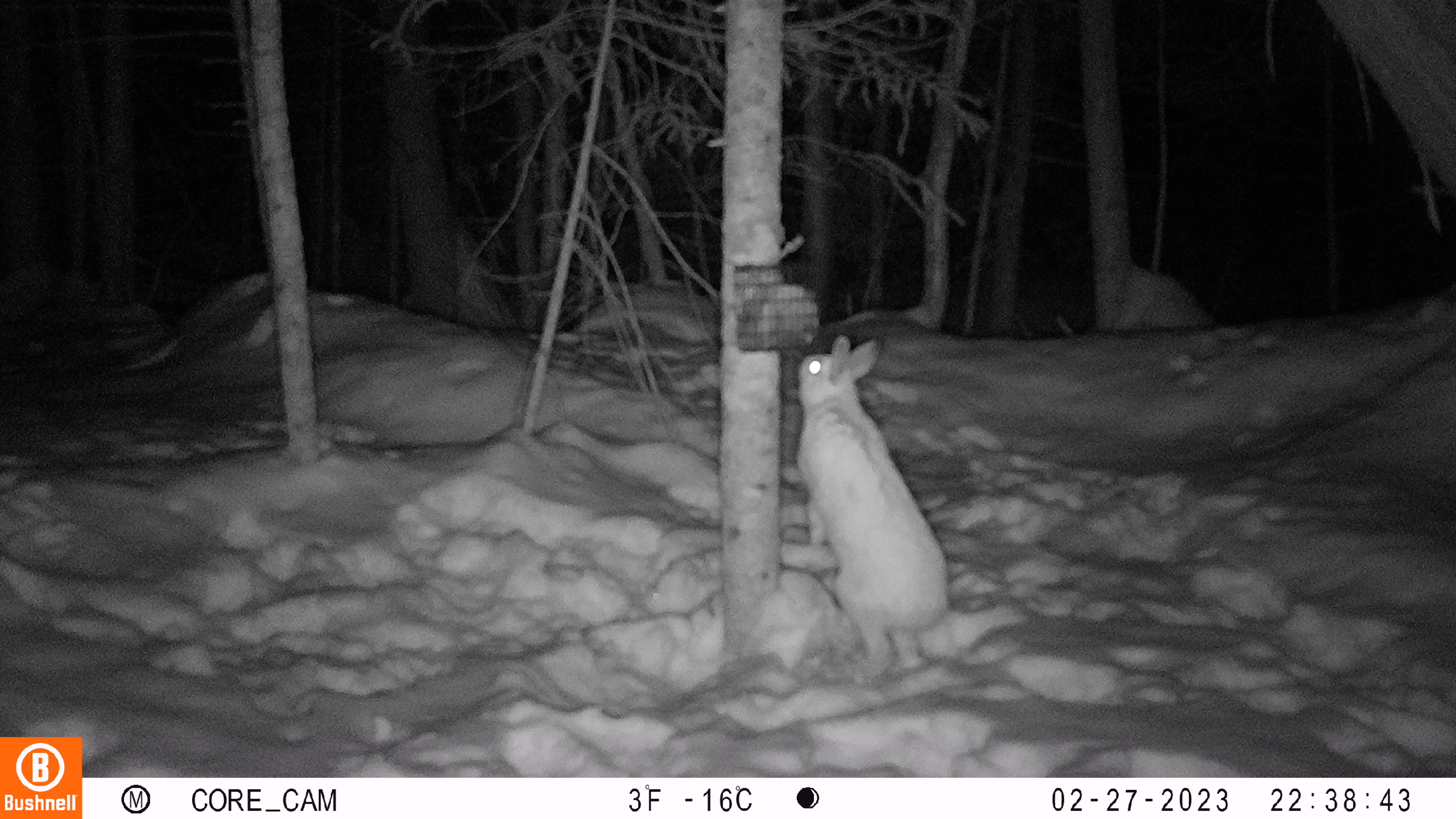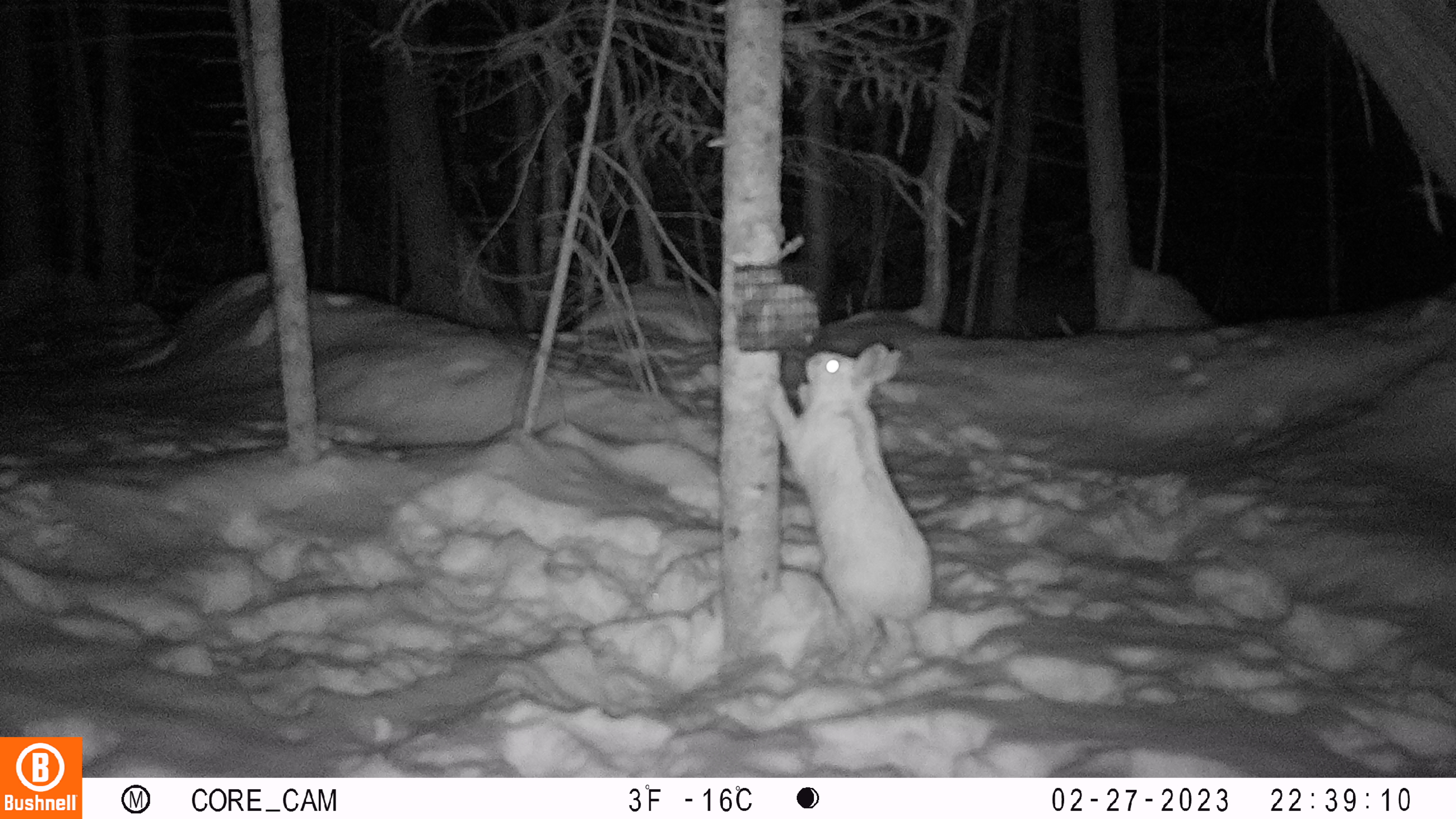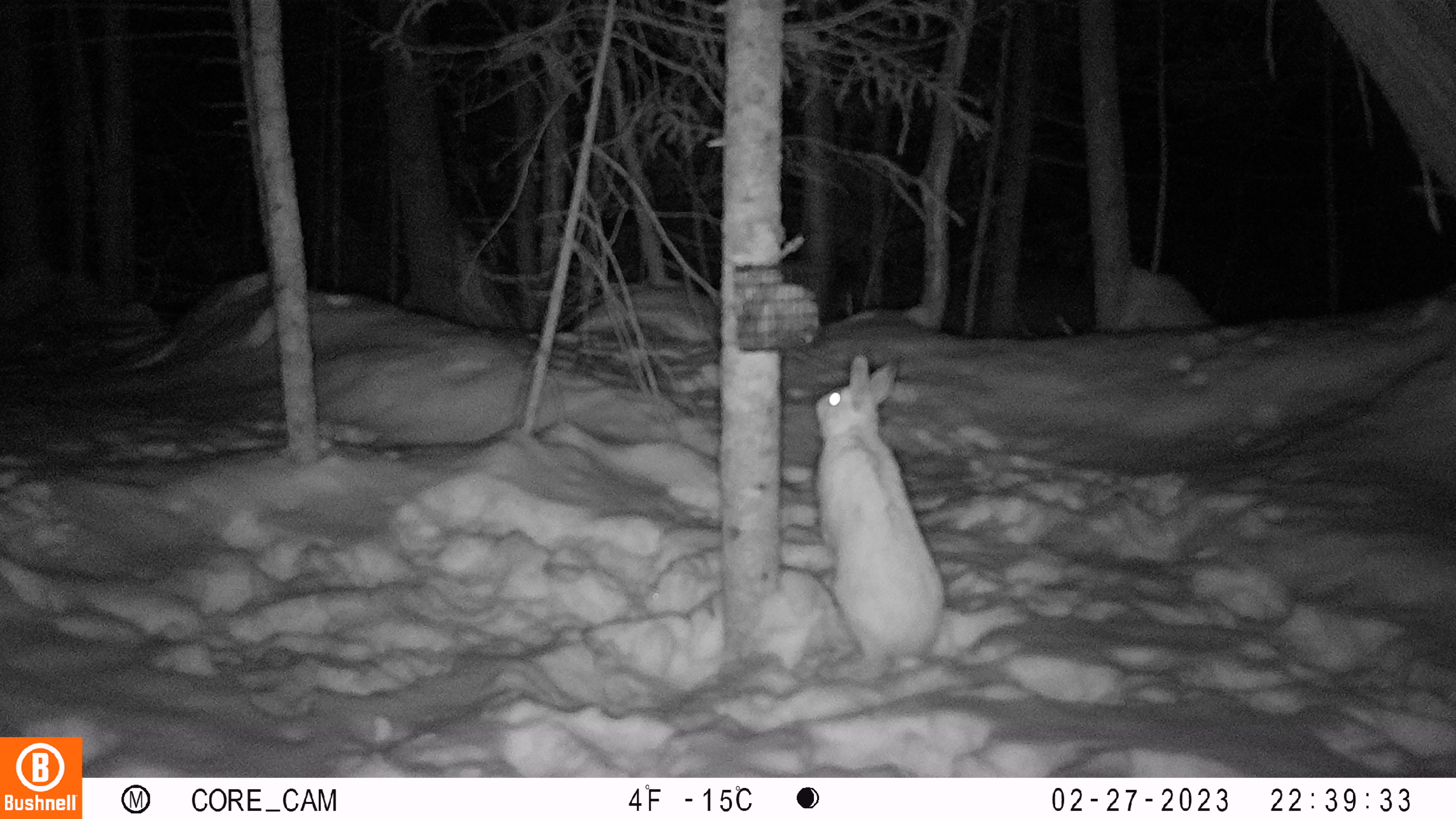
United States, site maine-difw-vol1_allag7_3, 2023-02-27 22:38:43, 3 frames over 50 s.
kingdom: Animalia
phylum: Chordata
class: Mammalia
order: Lagomorpha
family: Leporidae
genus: Lepus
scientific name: Lepus americanus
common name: snowshoe hare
Snowshoe hare (Lepus americanus).